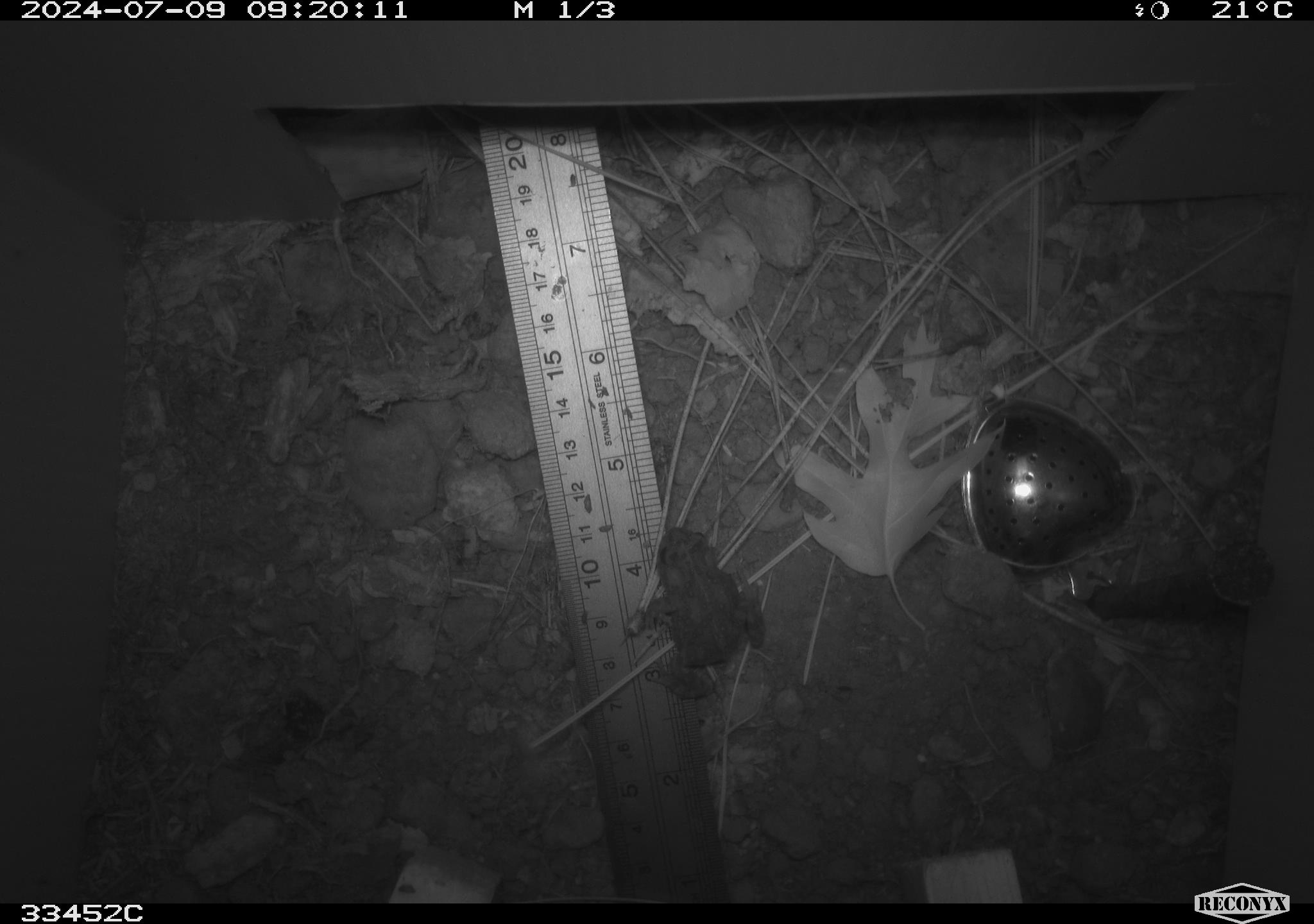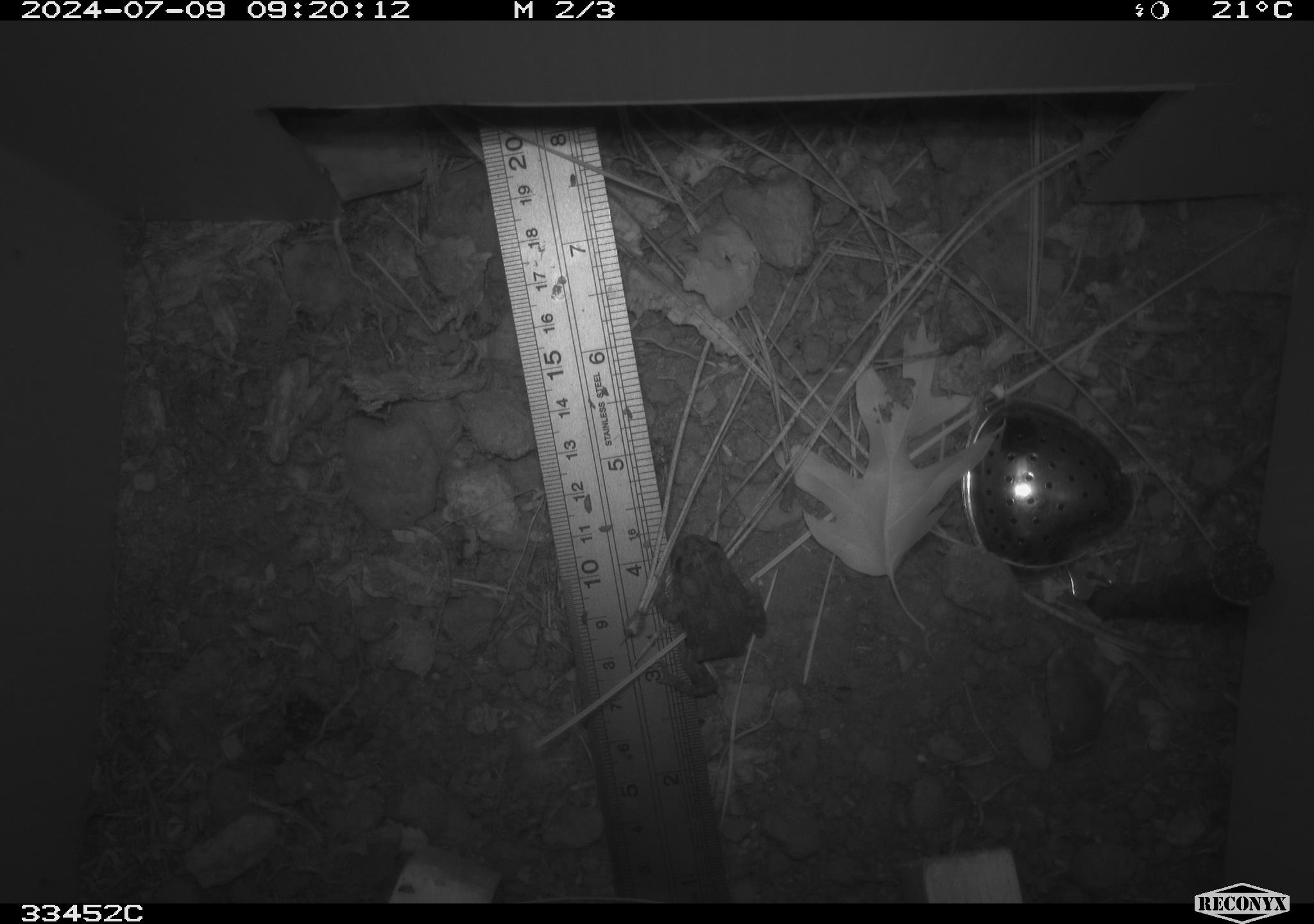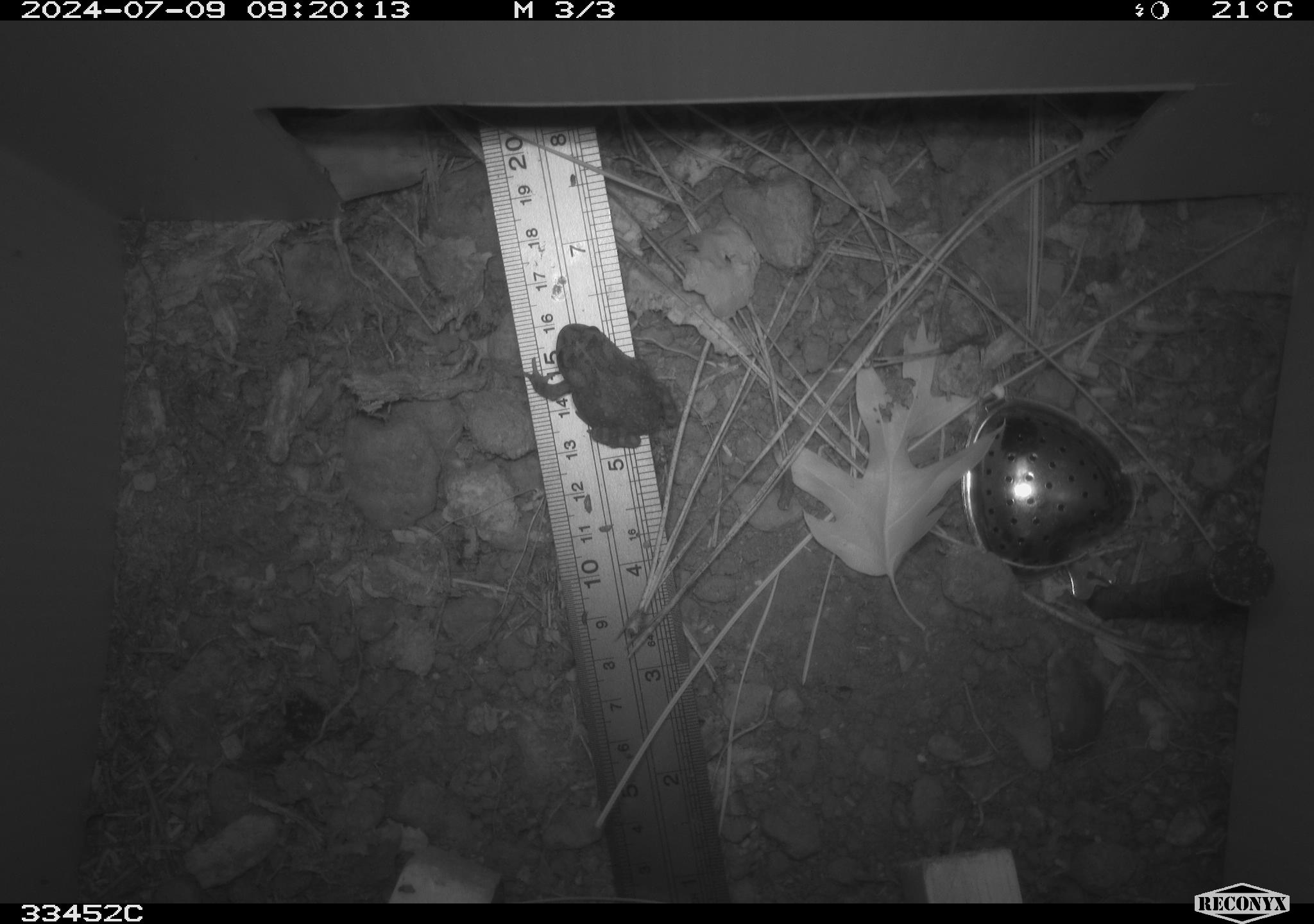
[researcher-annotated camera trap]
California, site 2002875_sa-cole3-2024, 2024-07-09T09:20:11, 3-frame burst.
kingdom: Animalia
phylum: Chordata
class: Amphibia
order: Anura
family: Bufonidae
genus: Anaxyrus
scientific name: Anaxyrus boreas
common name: western toad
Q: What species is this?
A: Western toad (Anaxyrus boreas).